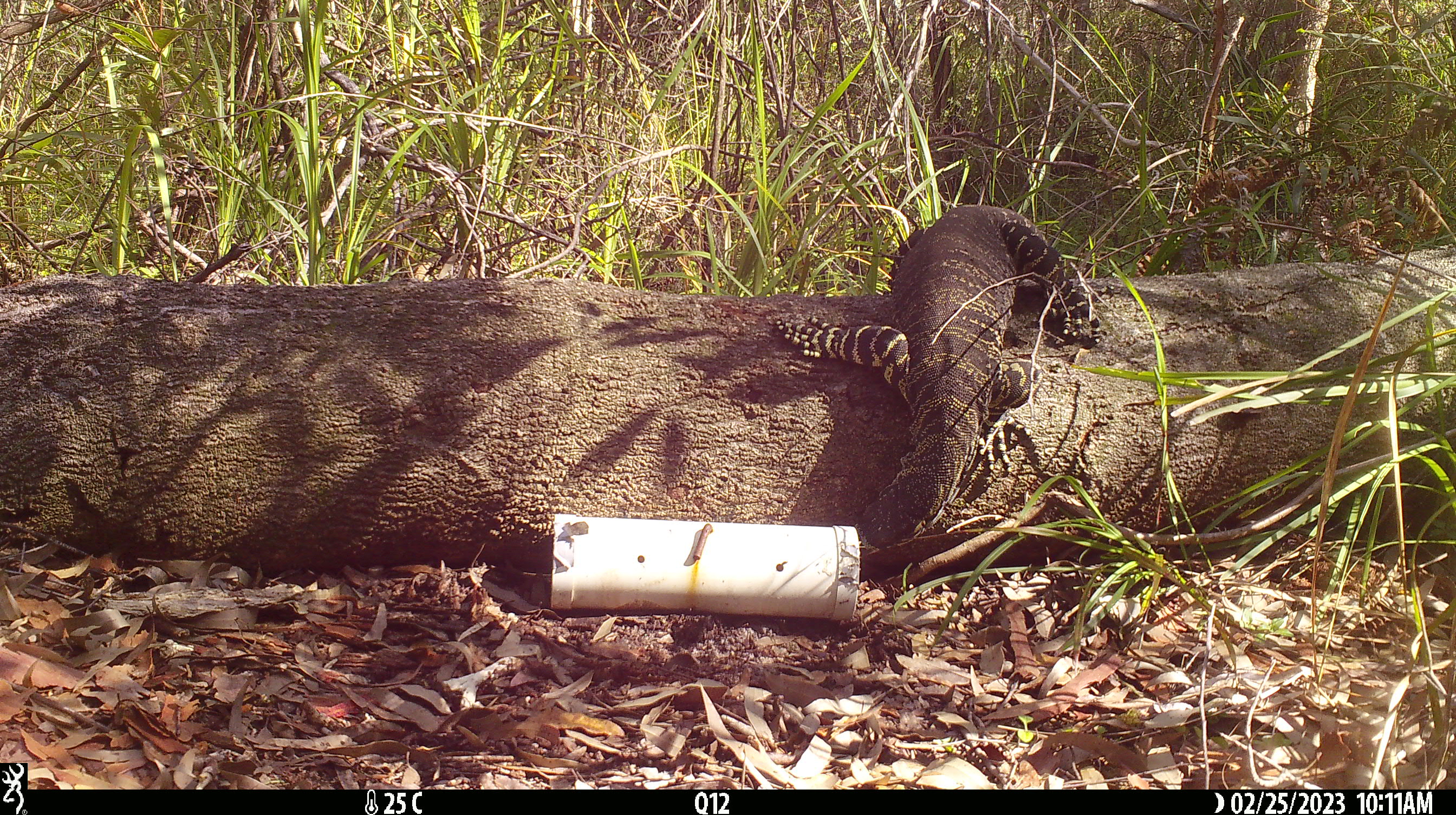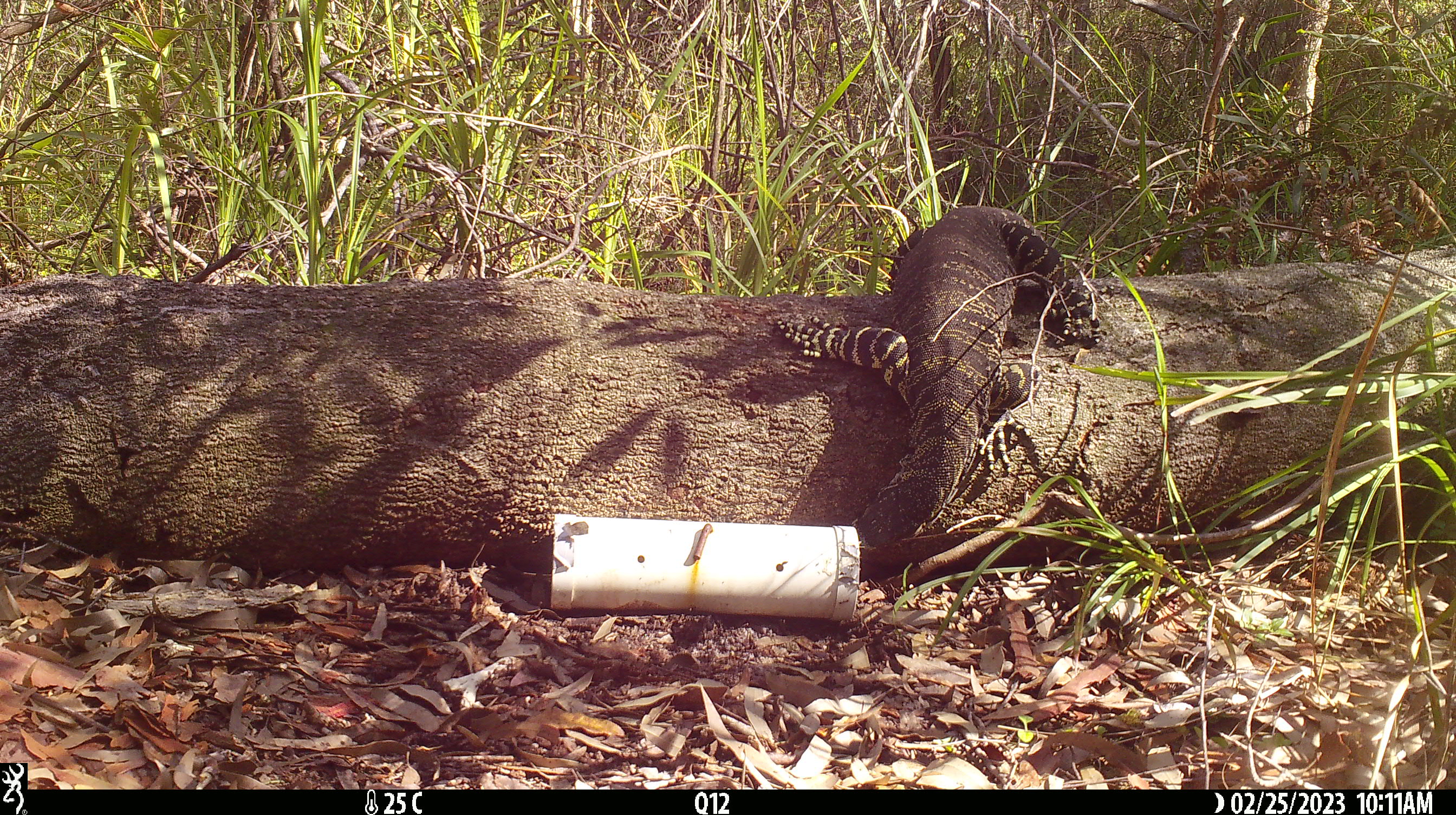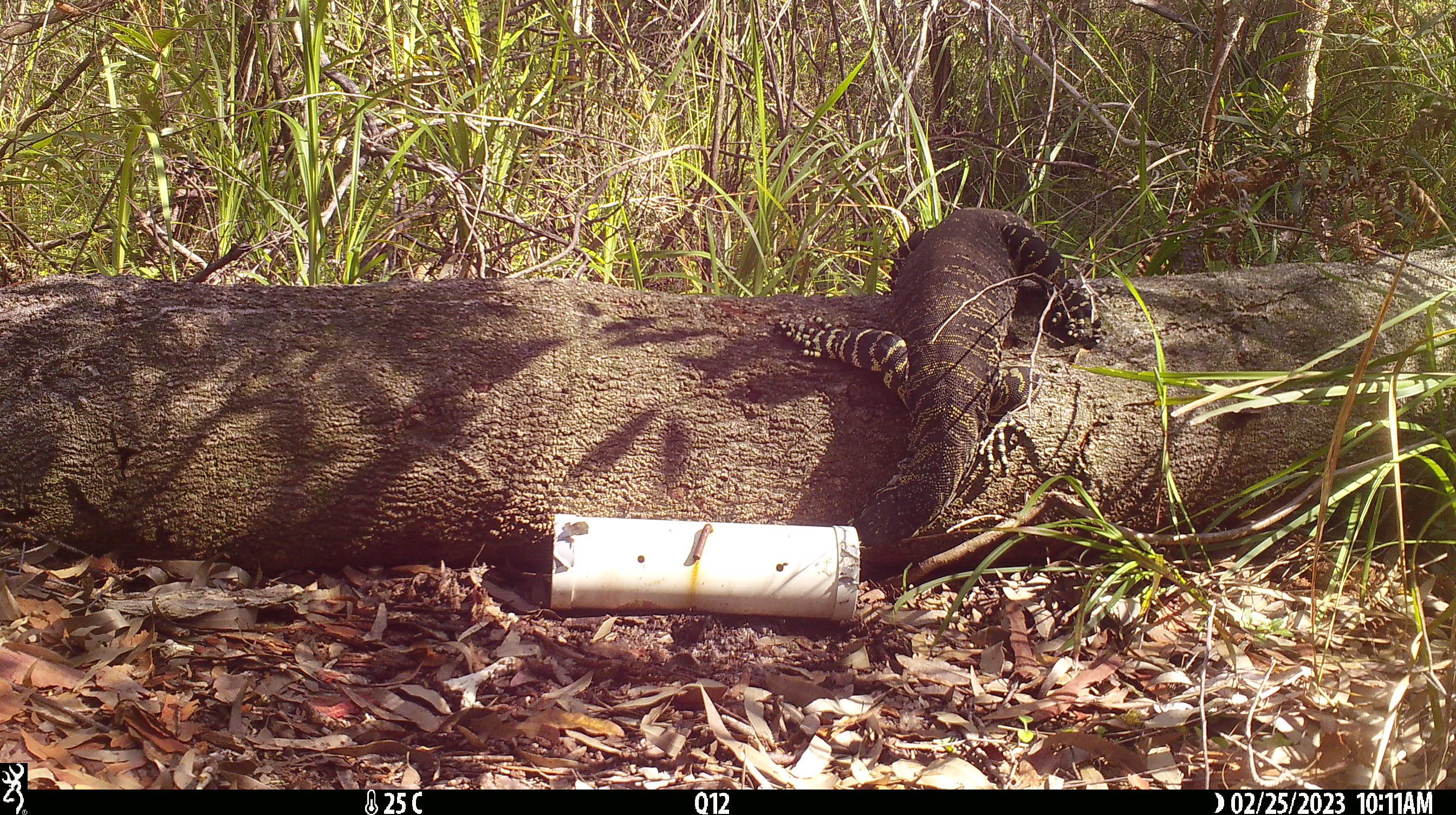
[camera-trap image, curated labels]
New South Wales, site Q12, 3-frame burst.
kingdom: Animalia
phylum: Chordata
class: Reptilia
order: Squamata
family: Varanidae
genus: Varanus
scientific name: Varanus varius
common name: lace monitor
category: goanna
Goanna (lace monitor) (Varanus varius).